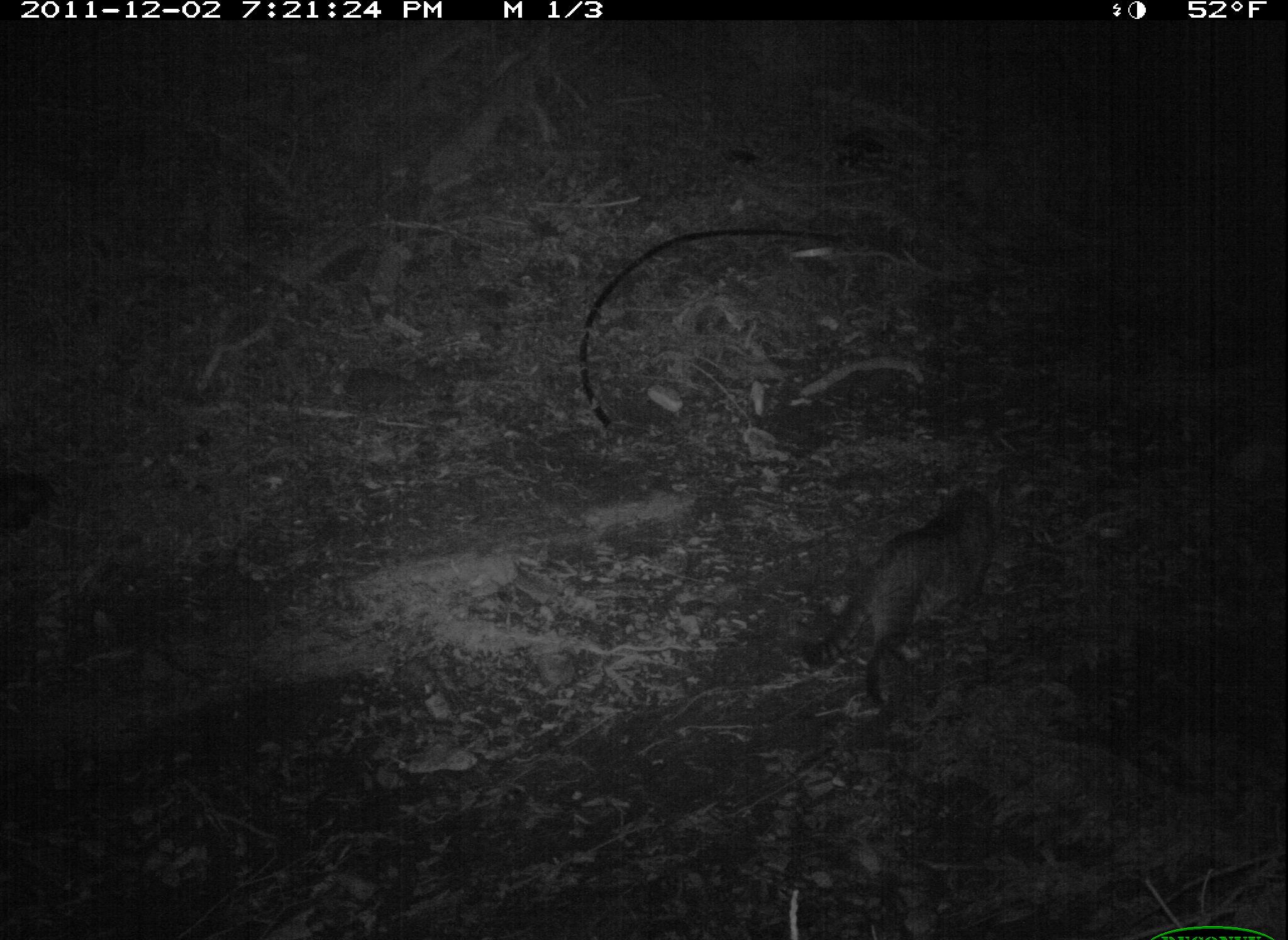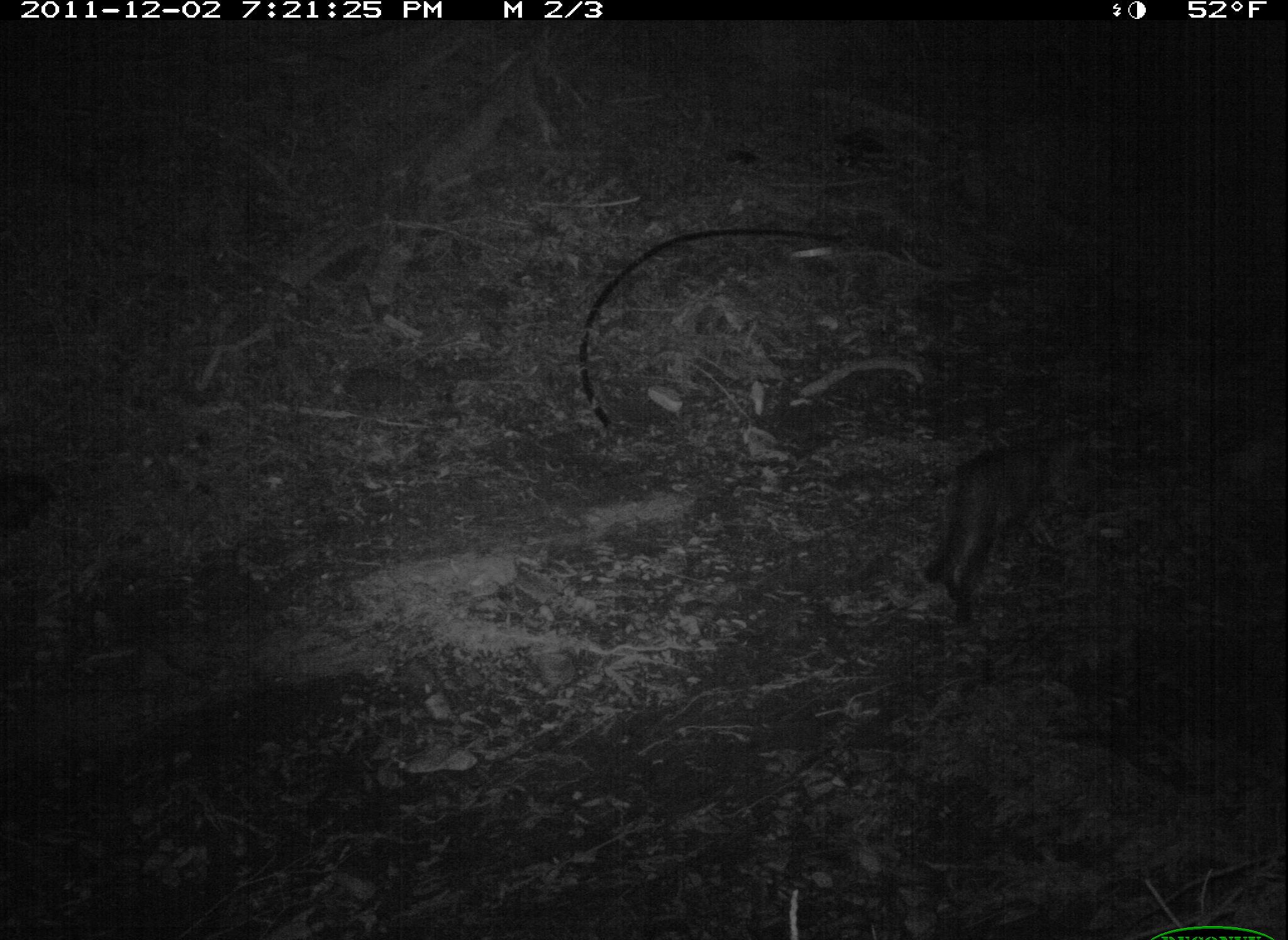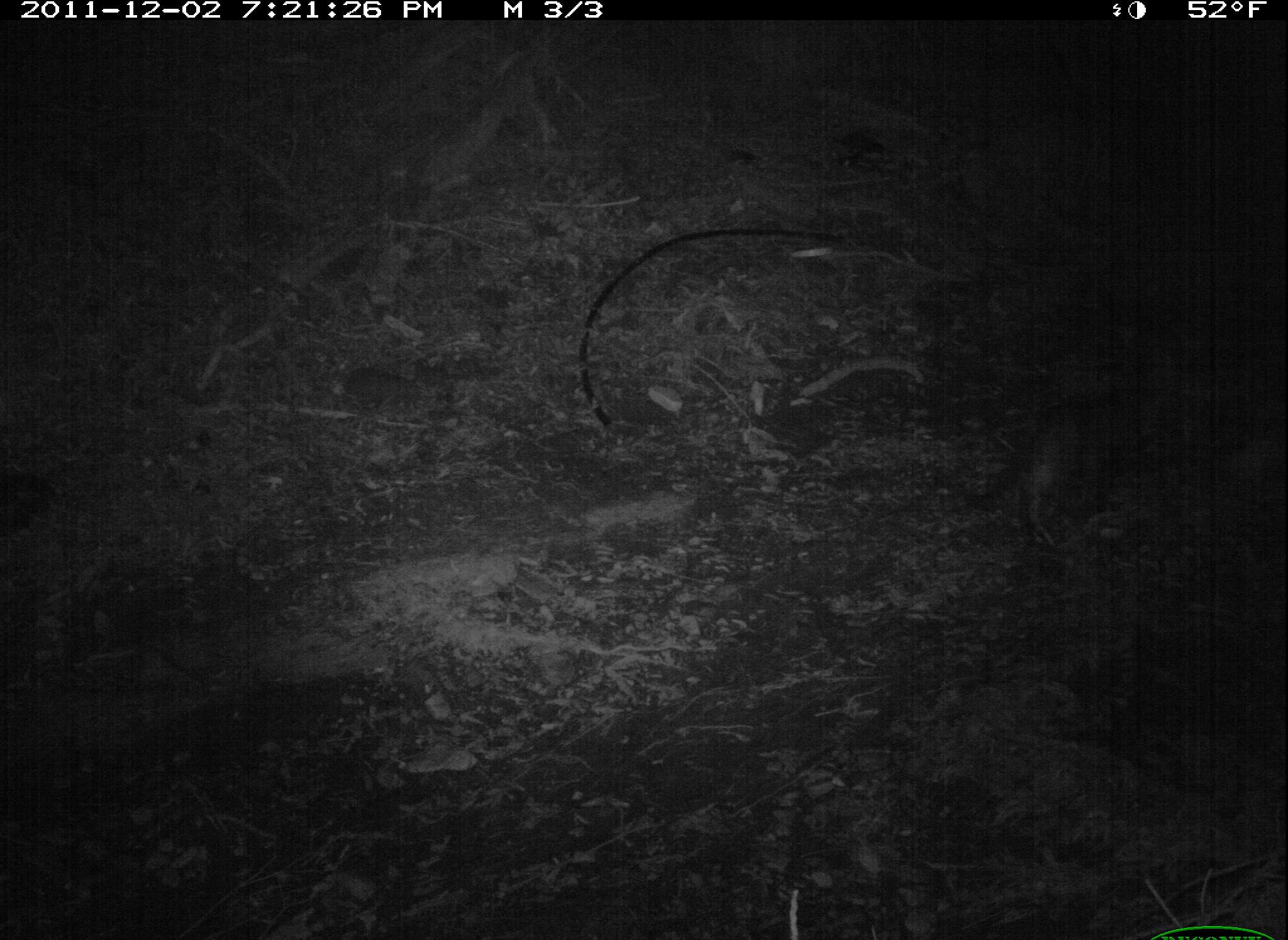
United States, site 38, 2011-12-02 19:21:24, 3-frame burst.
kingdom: Animalia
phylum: Chordata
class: Mammalia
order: Carnivora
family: Felidae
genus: Felis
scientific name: Felis catus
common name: cat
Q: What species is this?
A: Cat (Felis catus).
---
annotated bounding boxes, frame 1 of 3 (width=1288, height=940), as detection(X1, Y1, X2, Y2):
cat: detection(799, 466, 1008, 708)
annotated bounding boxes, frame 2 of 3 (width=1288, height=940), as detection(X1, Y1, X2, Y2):
cat: detection(920, 412, 1087, 626)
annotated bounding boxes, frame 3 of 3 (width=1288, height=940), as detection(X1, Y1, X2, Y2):
cat: detection(961, 370, 1174, 552)